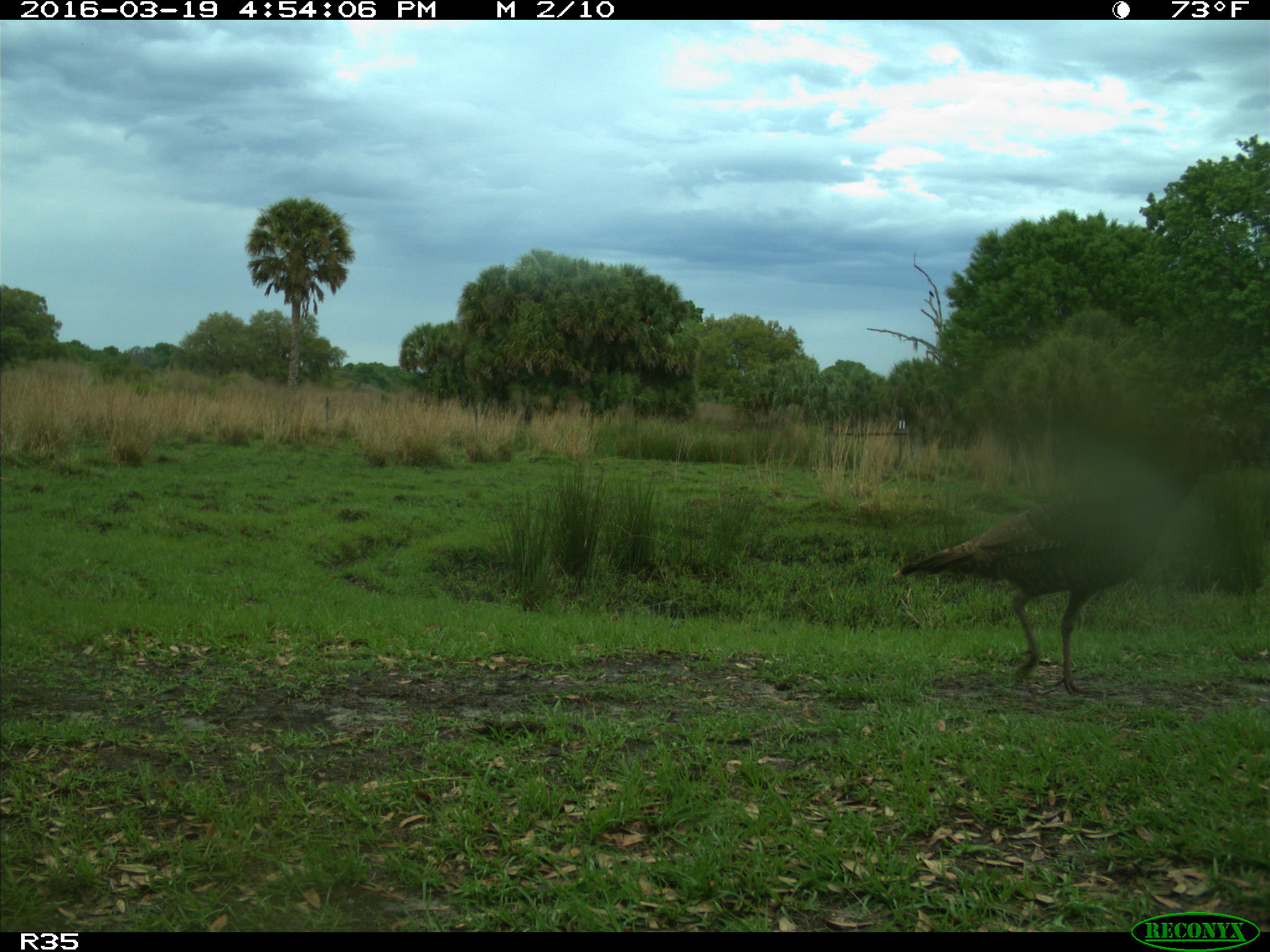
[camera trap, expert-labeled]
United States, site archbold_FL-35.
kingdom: Animalia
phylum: Chordata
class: Aves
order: Galliformes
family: Phasianidae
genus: Meleagris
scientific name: Meleagris gallopavo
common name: wild turkey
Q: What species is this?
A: Meleagris gallopavo (wild turkey).